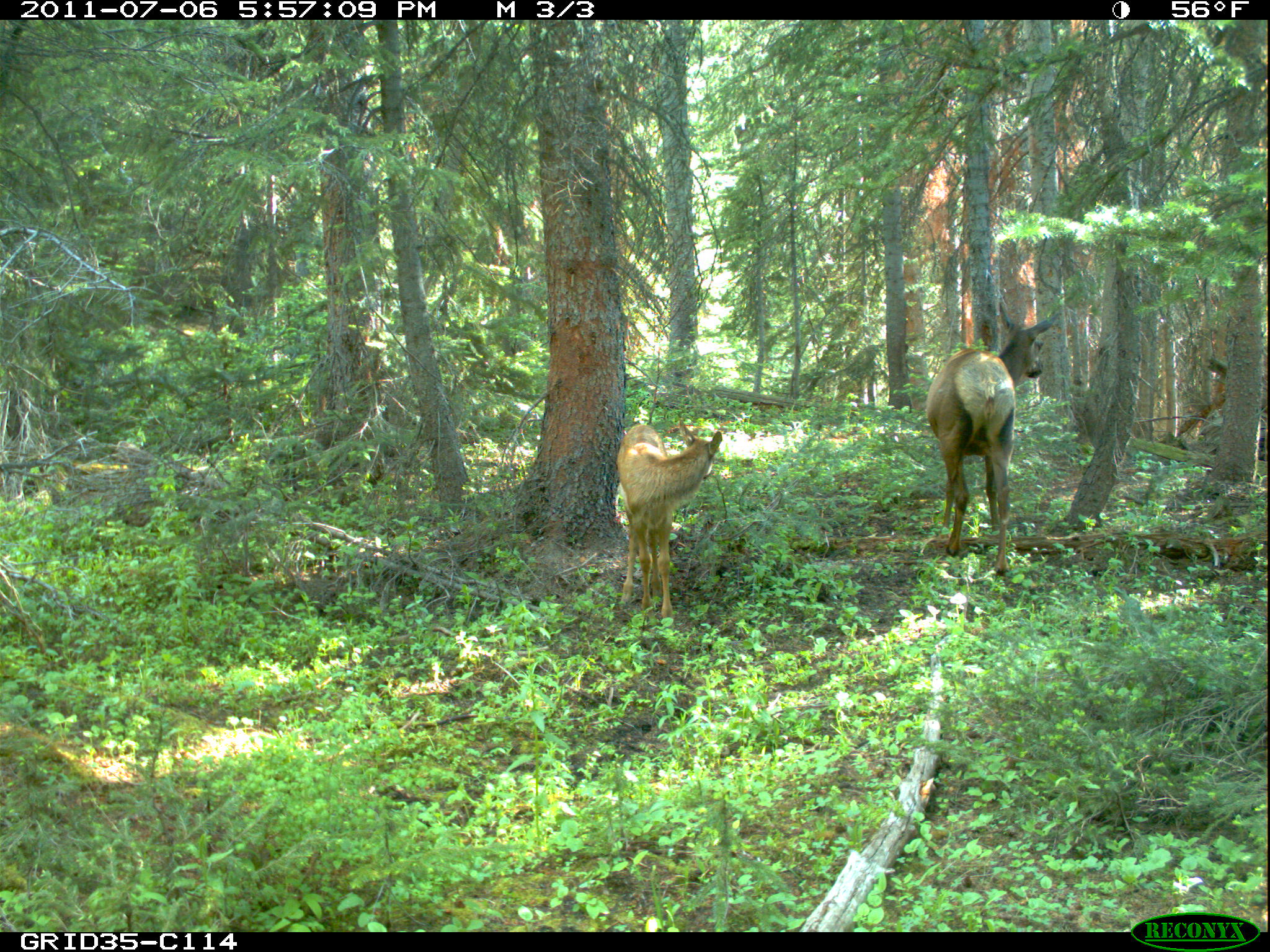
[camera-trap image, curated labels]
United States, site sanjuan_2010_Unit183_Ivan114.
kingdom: Animalia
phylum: Chordata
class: Mammalia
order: Artiodactyla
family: Cervidae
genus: Cervus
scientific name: Cervus elaphus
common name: red deer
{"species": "Cervus elaphus (red deer)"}